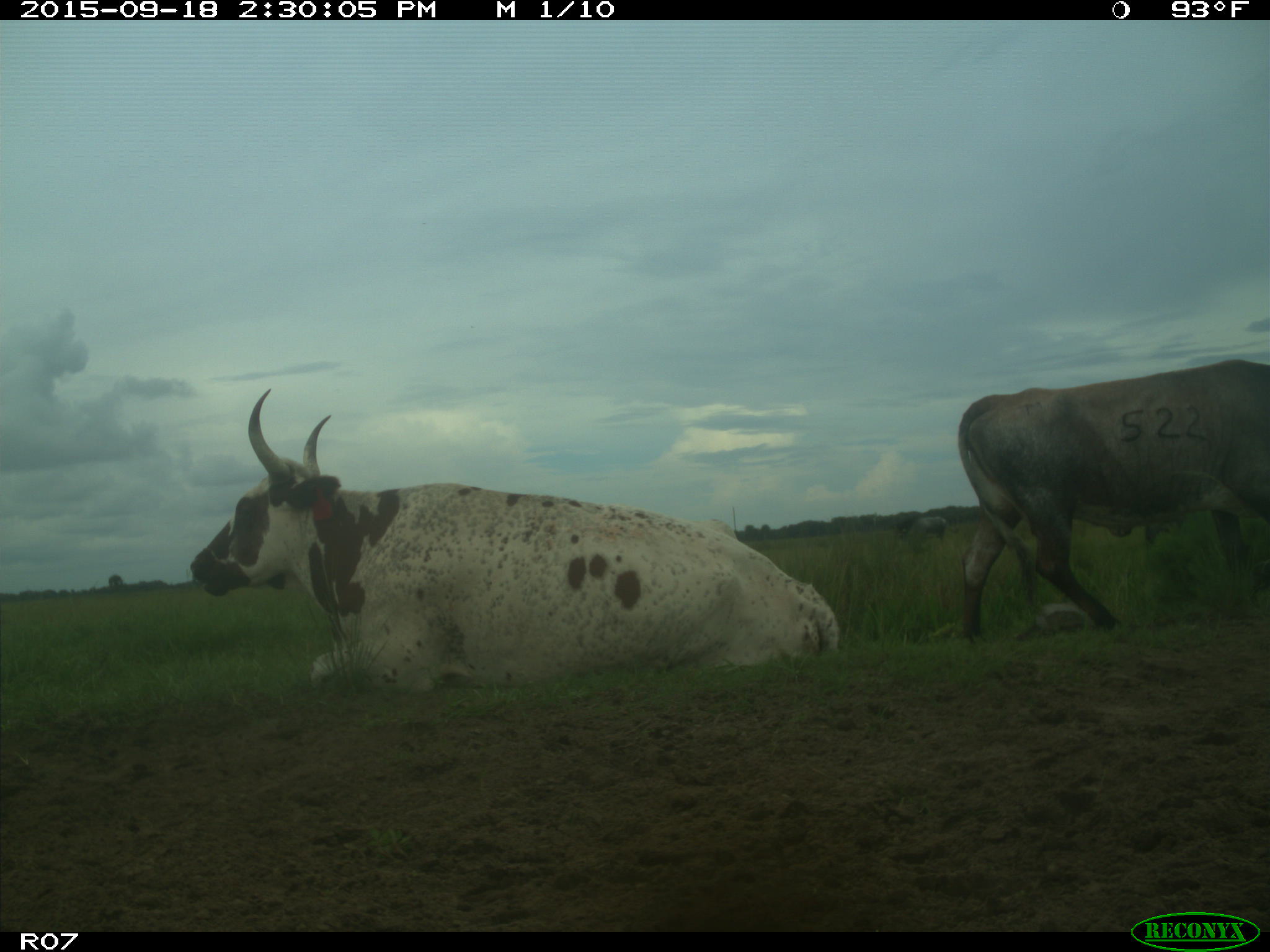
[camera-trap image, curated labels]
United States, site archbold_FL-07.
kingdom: Animalia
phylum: Chordata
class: Mammalia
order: Artiodactyla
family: Bovidae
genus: Bos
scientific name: Bos taurus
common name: domestic cow